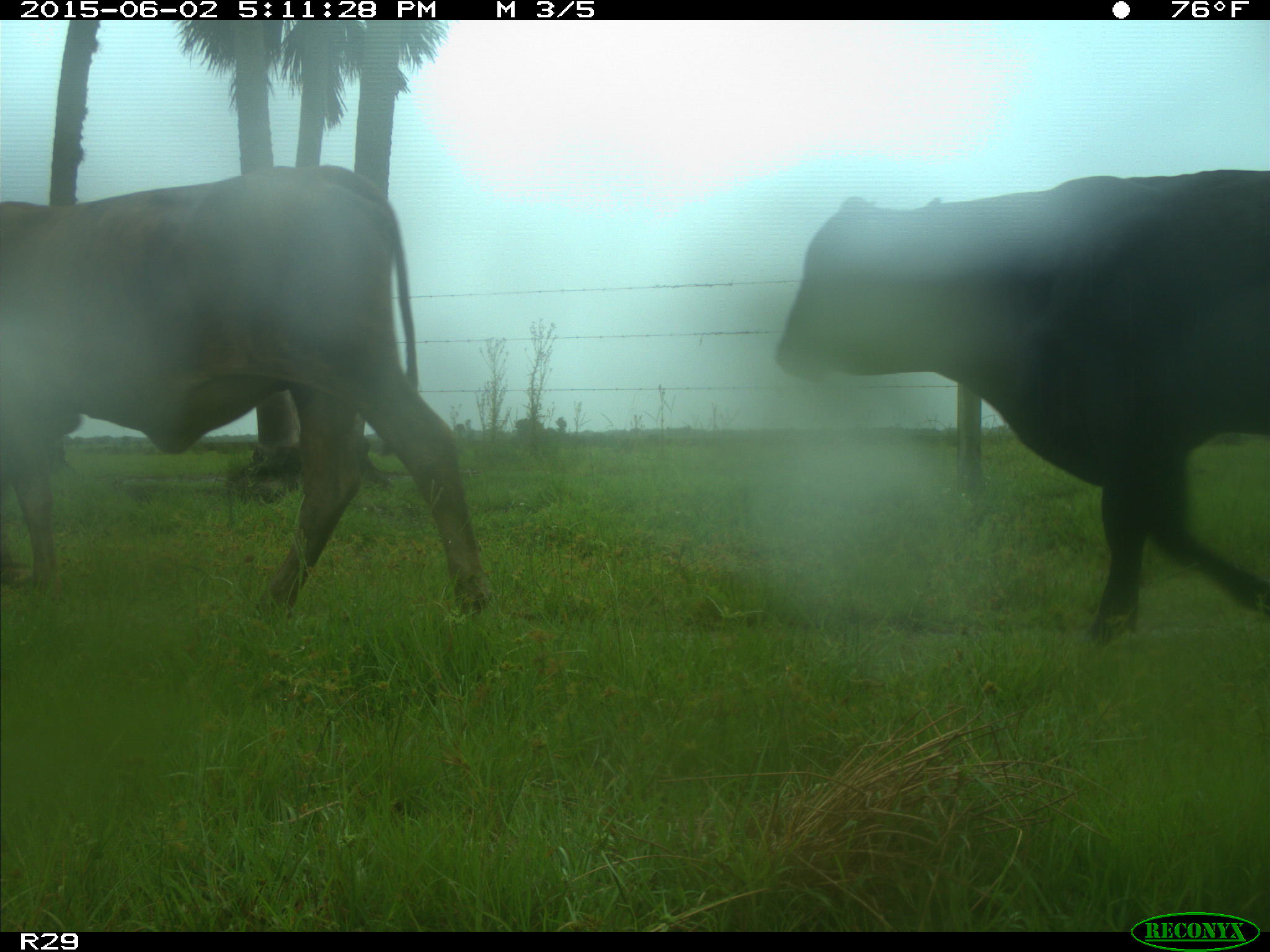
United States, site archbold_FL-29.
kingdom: Animalia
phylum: Chordata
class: Mammalia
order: Artiodactyla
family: Bovidae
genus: Bos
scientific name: Bos taurus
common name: domestic cow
Bos taurus (domestic cow).